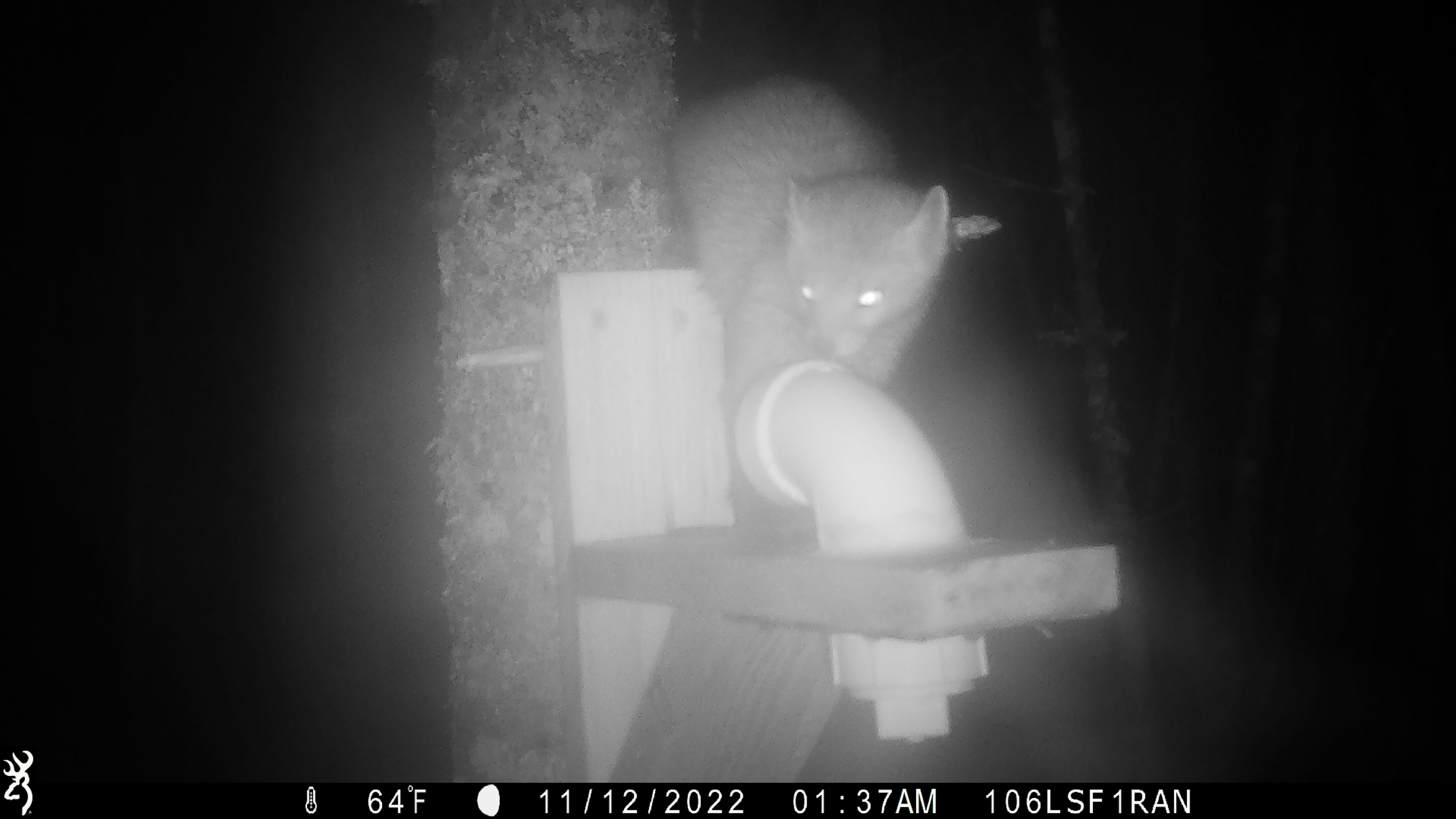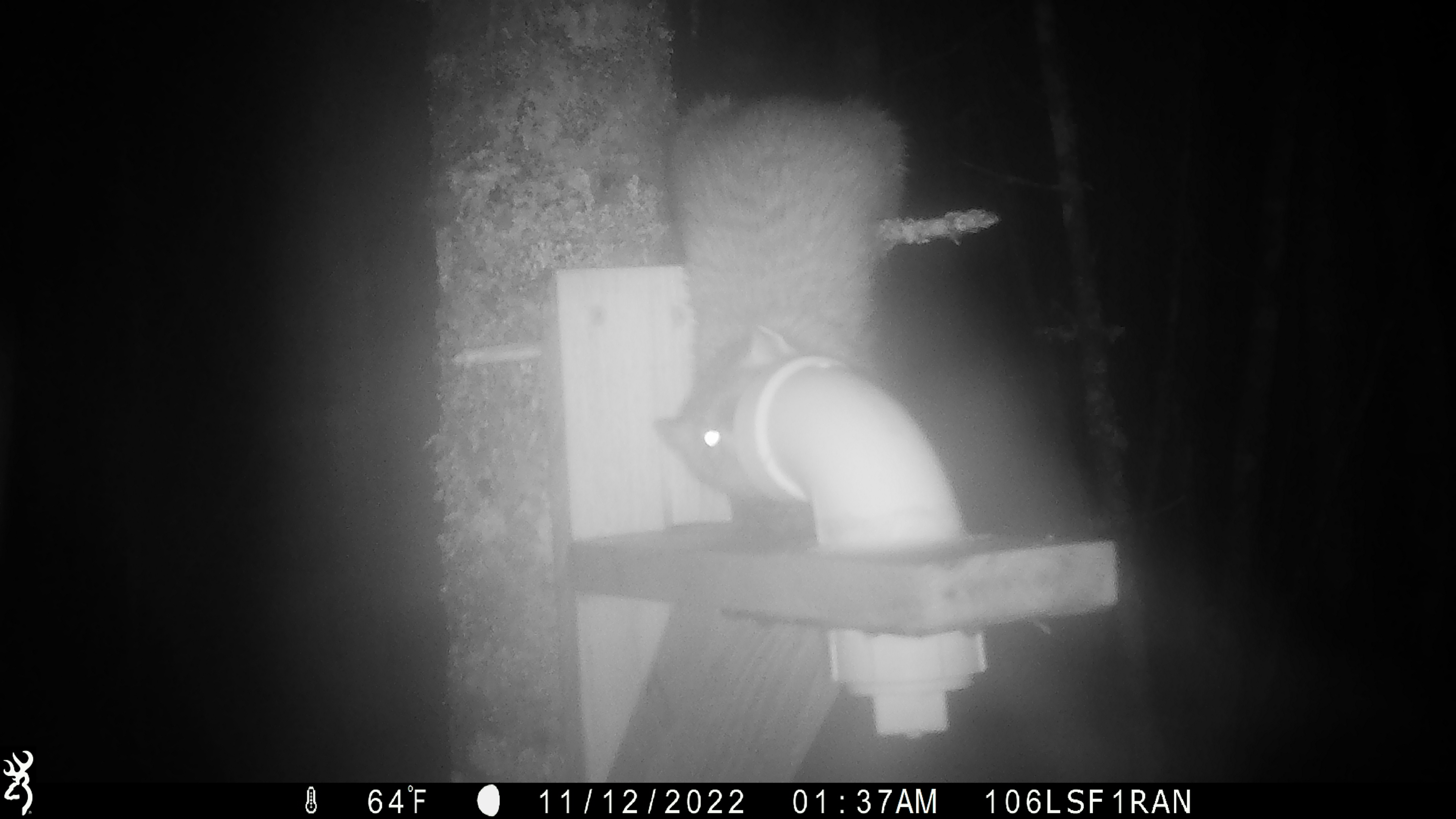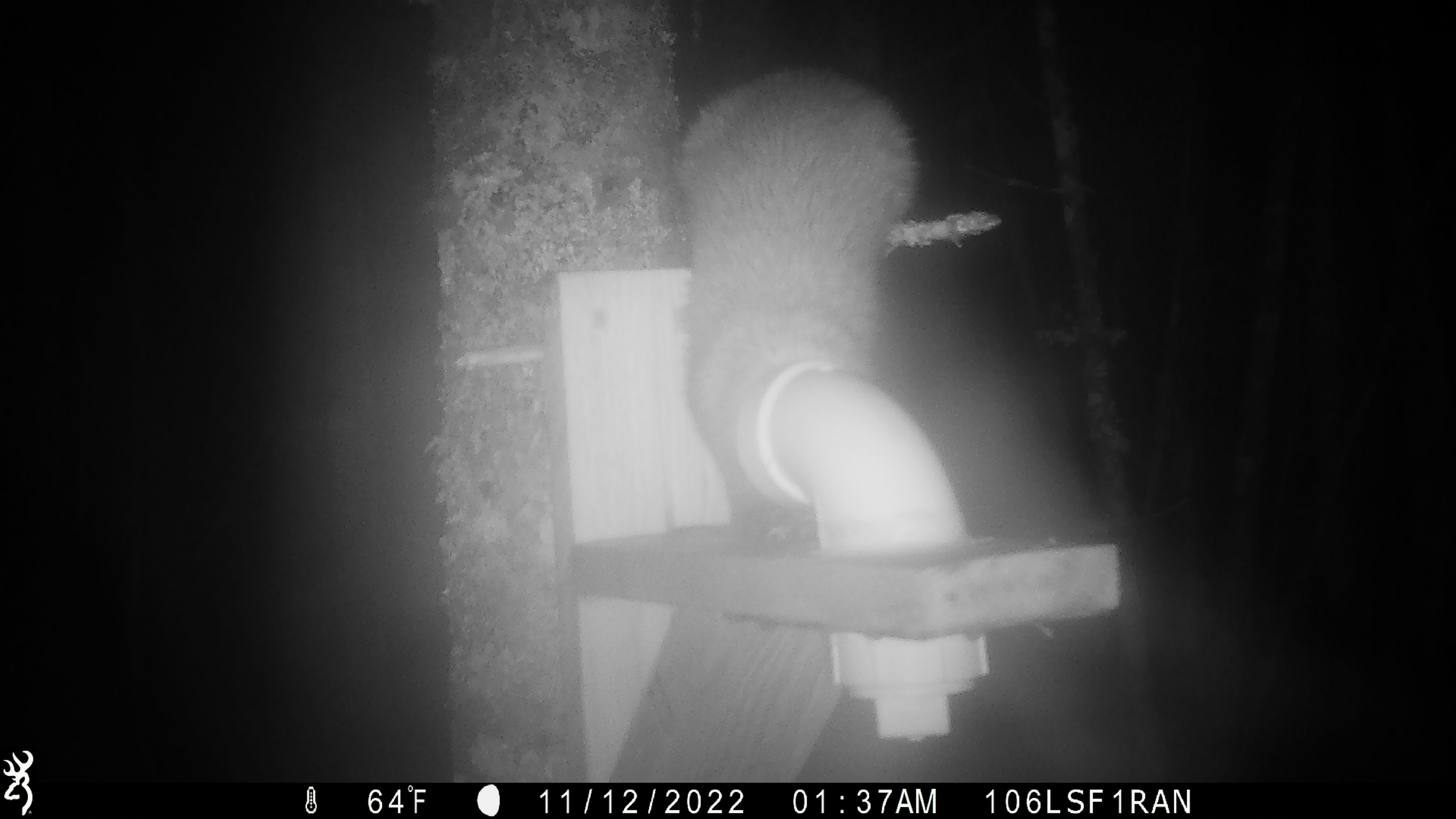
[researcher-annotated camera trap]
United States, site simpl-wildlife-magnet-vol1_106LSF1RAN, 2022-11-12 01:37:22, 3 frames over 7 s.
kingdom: Animalia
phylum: Chordata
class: Mammalia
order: Carnivora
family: Mustelidae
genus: Martes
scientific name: Martes americana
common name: american marten